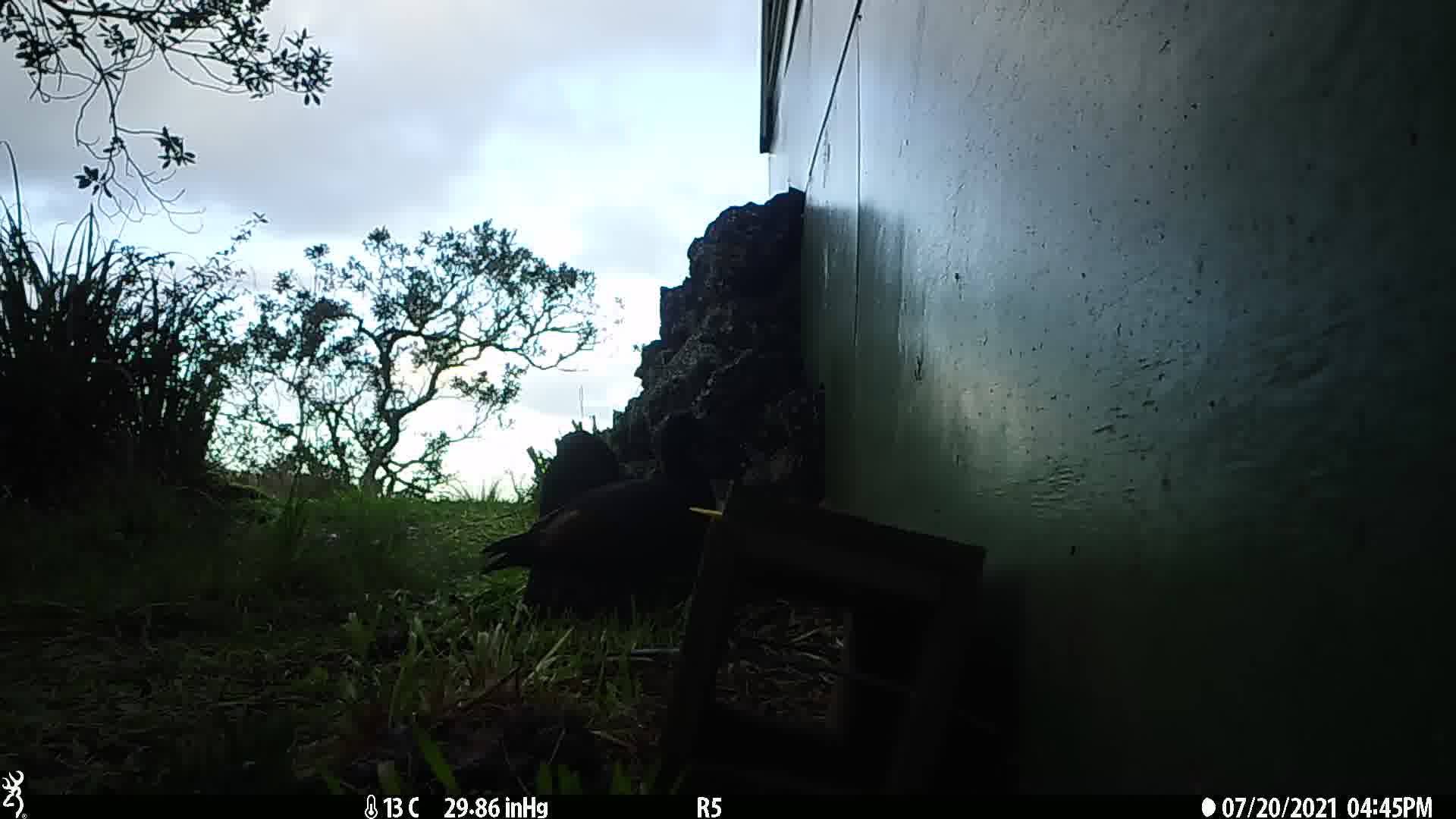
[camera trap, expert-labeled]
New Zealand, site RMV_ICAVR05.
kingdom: Animalia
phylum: Chordata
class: Aves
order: Anseriformes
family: Anatidae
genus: Tadorna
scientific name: Tadorna variegata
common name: paradise shelduck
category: paradise duck